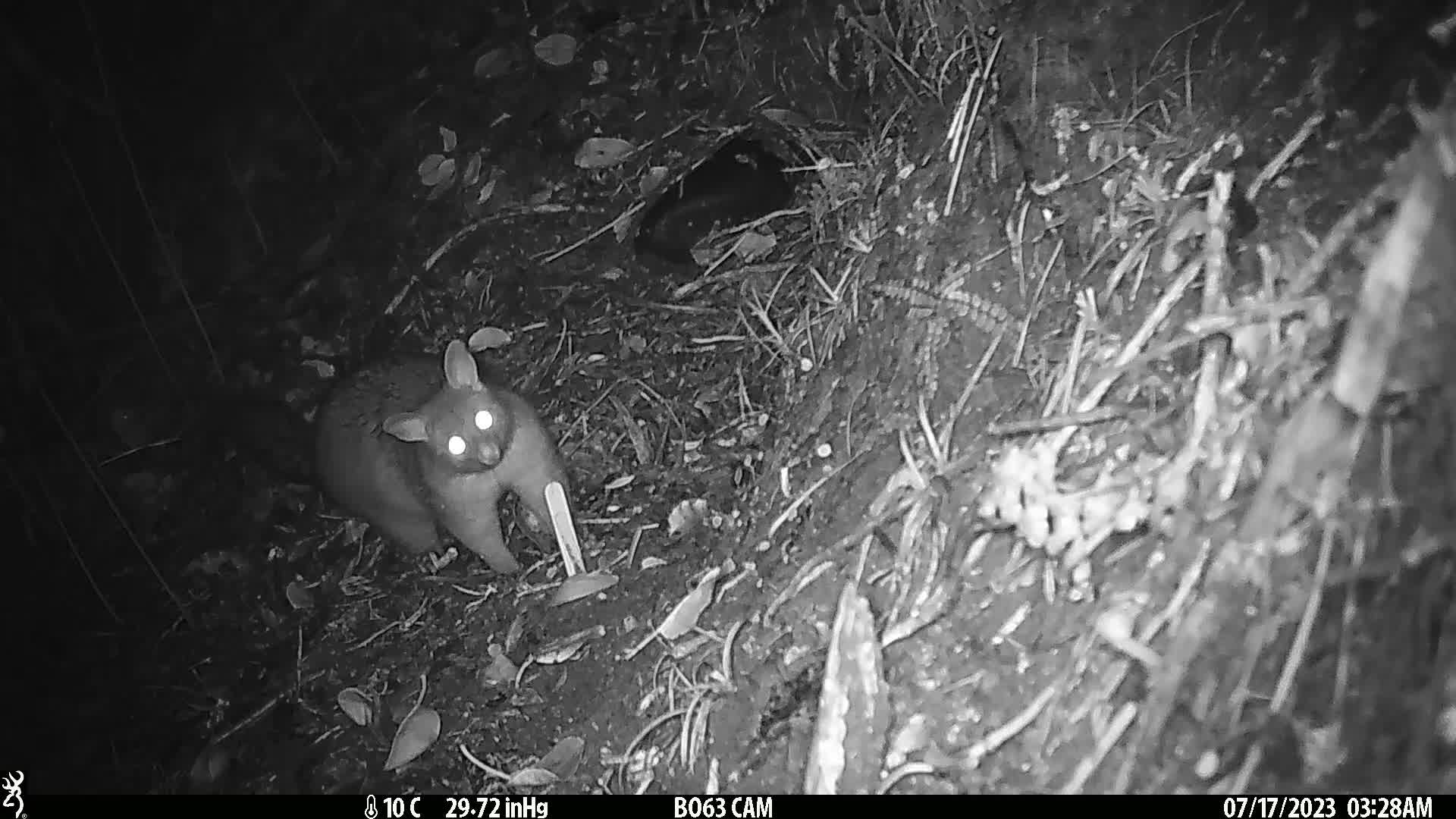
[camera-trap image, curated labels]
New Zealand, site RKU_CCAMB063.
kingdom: Animalia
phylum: Chordata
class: Mammalia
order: Diprotodontia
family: Phalangeridae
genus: Trichosurus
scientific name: Trichosurus vulpecula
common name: common brushtail possum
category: possum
Possum (common brushtail possum) (Trichosurus vulpecula).